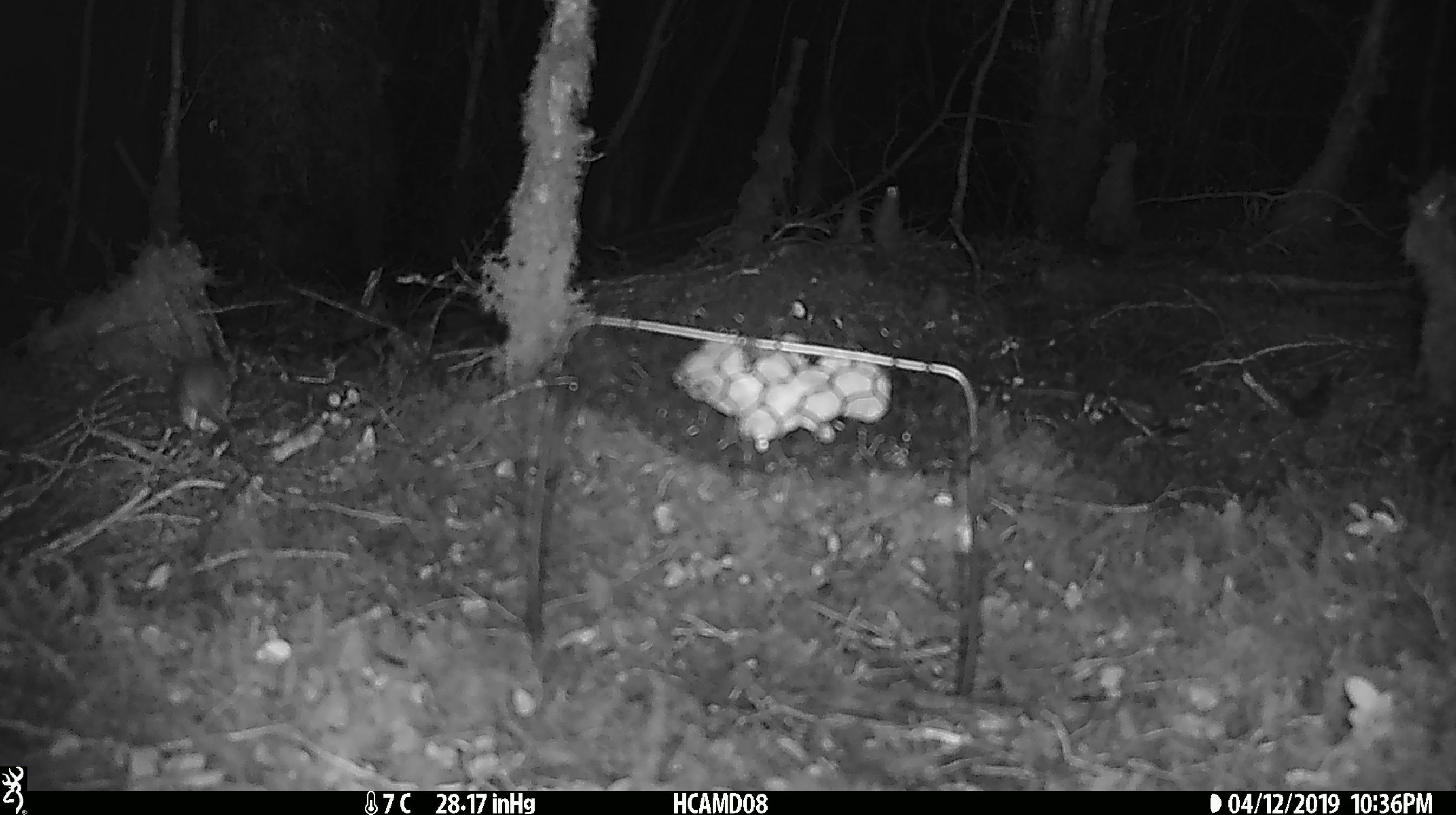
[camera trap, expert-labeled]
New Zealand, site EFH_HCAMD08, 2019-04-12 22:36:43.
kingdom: Animalia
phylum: Chordata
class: Mammalia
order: Rodentia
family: Muridae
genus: Mus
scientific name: Mus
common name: mouse